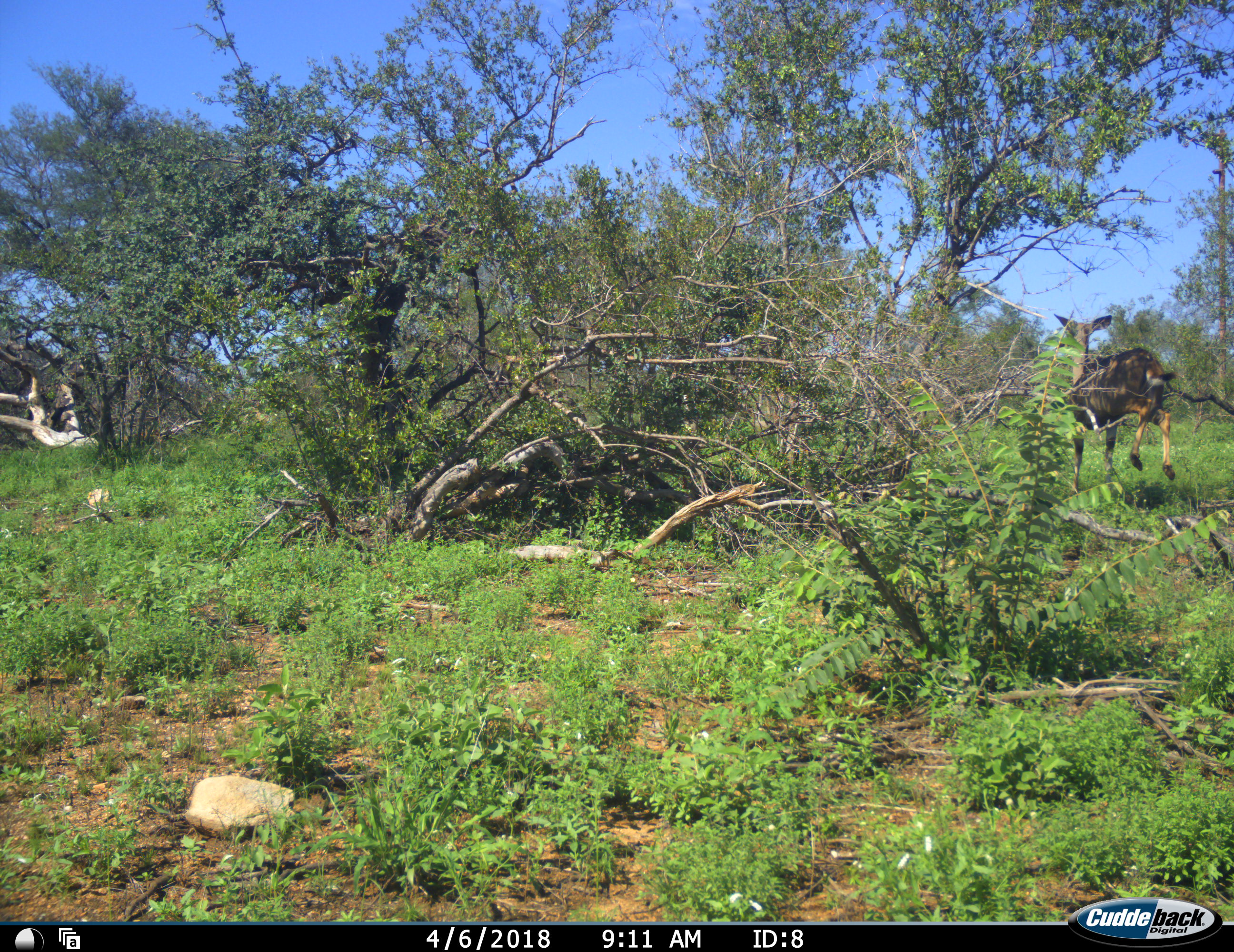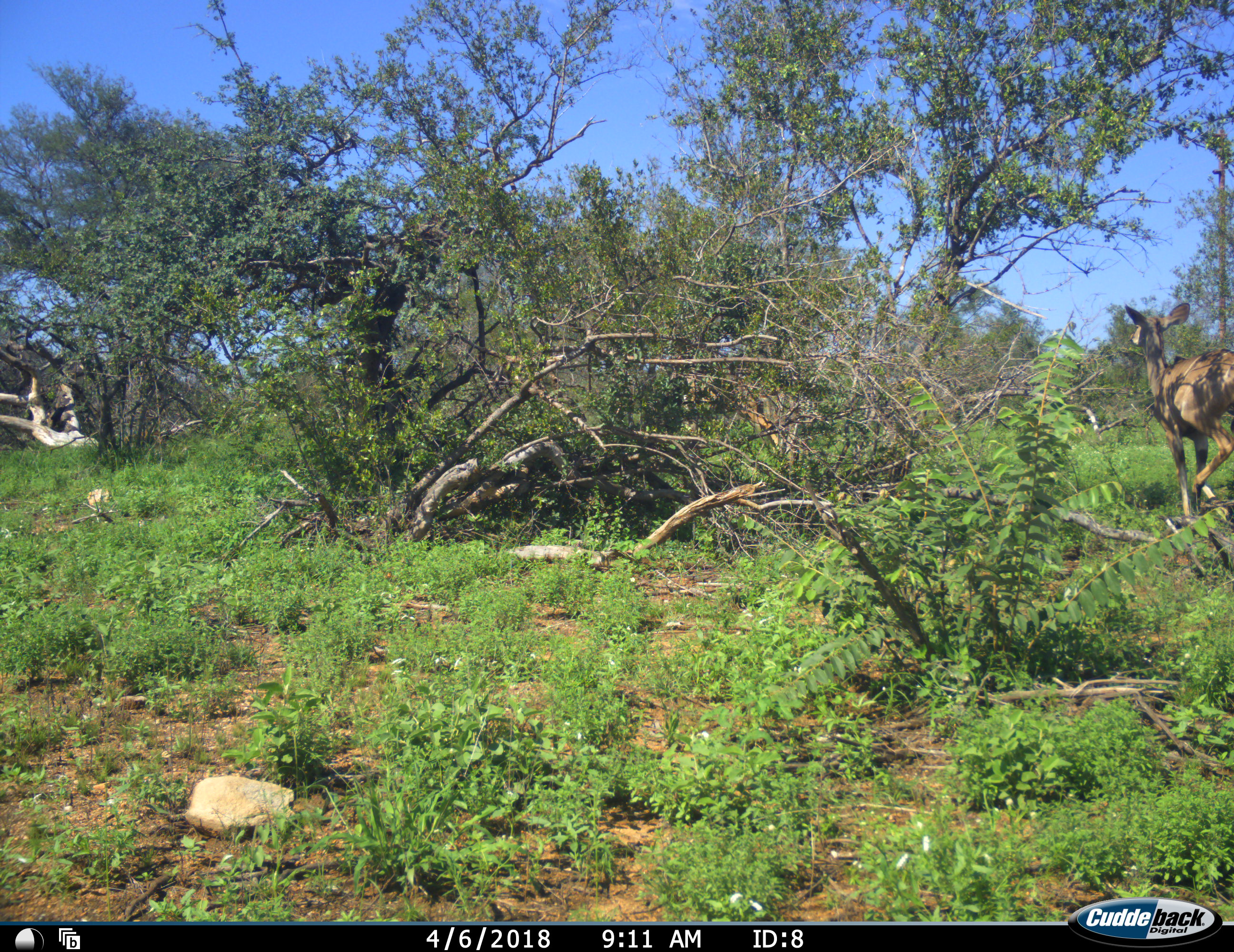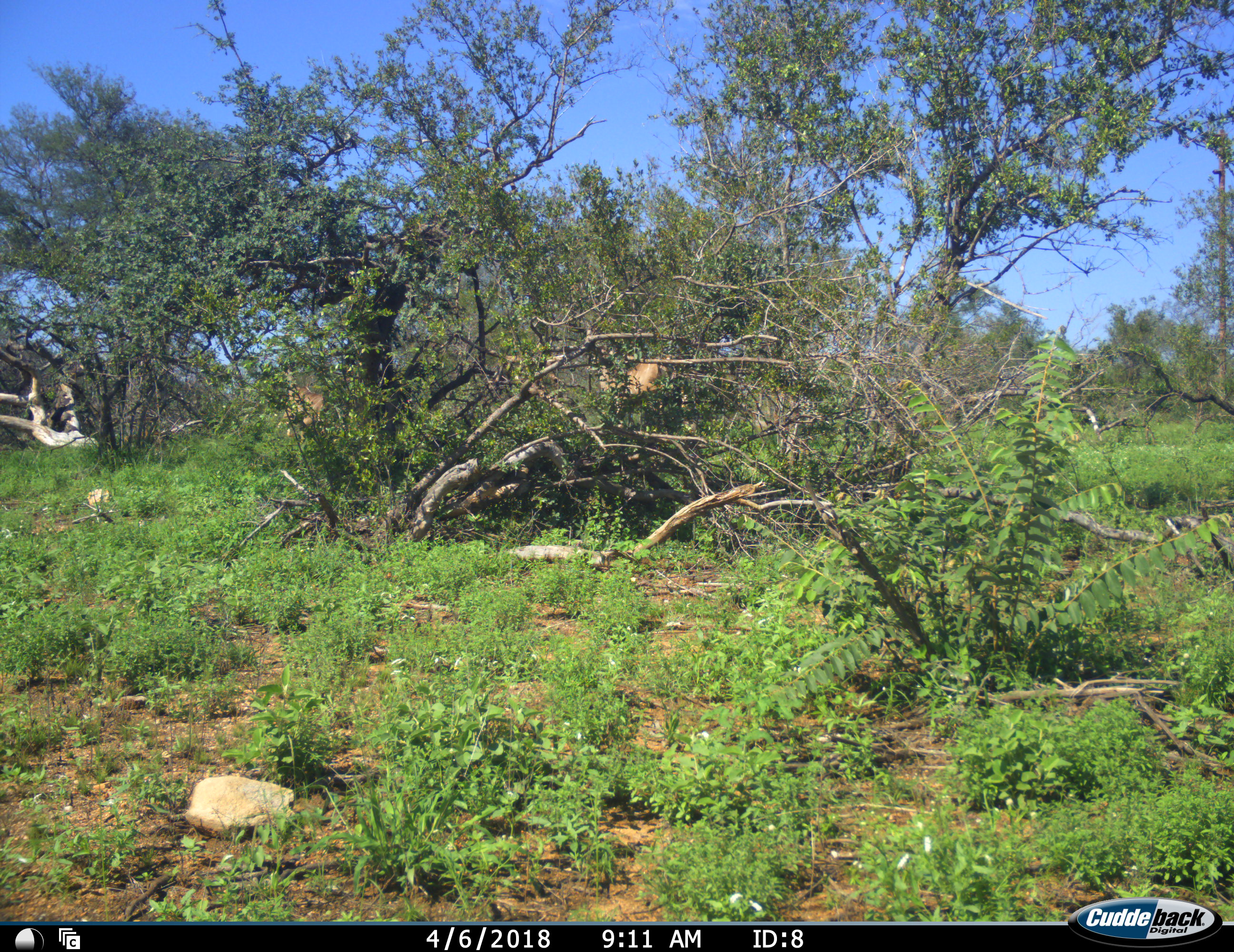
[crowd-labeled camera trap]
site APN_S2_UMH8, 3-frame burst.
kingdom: Animalia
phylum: Chordata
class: Mammalia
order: Artiodactyla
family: Bovidae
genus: Tragelaphus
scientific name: Tragelaphus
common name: kudu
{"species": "kudu (Tragelaphus)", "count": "1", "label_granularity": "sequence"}